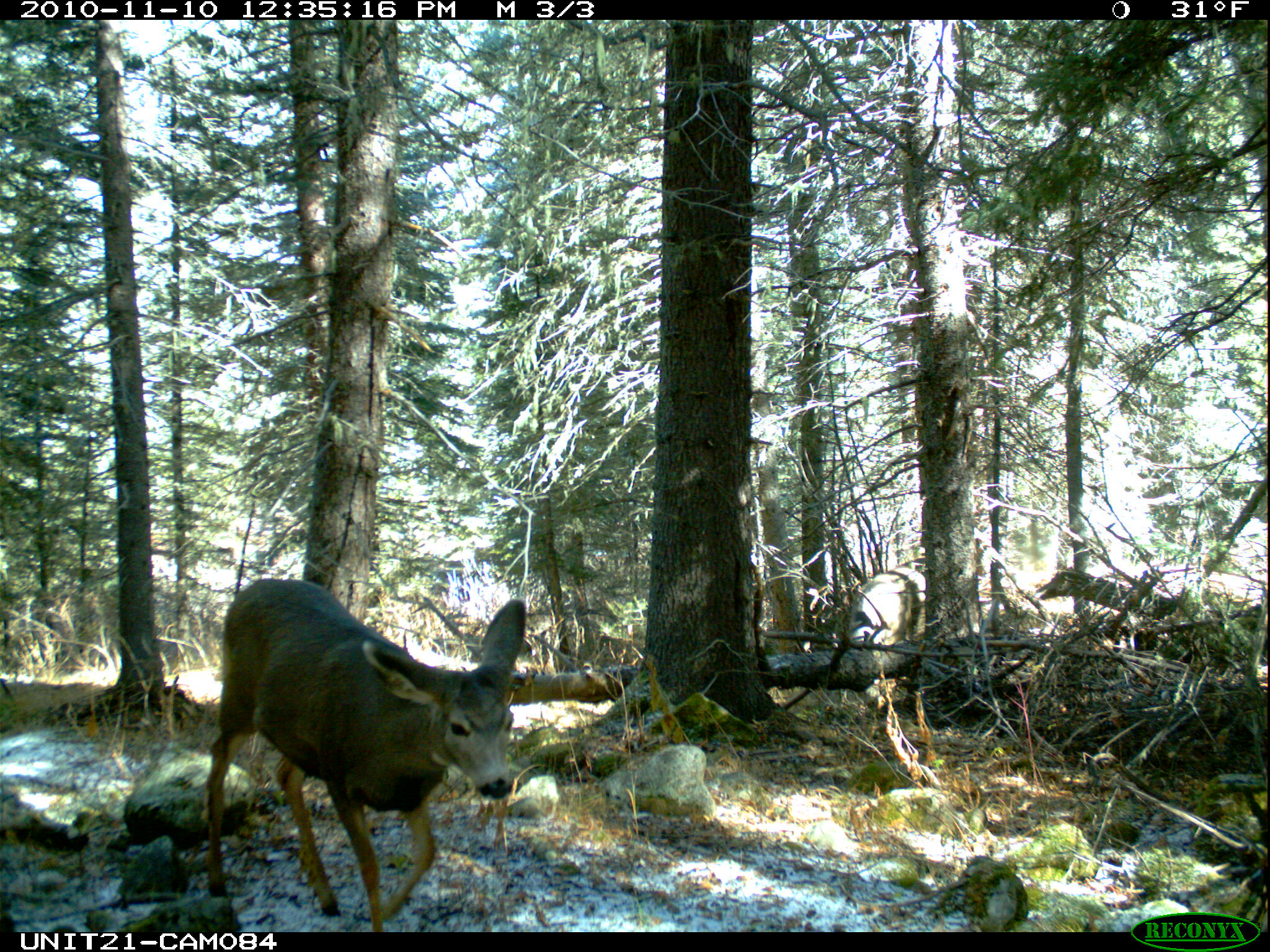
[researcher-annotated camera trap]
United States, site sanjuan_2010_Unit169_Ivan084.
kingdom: Animalia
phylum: Chordata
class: Mammalia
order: Artiodactyla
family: Cervidae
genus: Odocoileus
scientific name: Odocoileus hemionus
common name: mule deer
Odocoileus hemionus (mule deer).